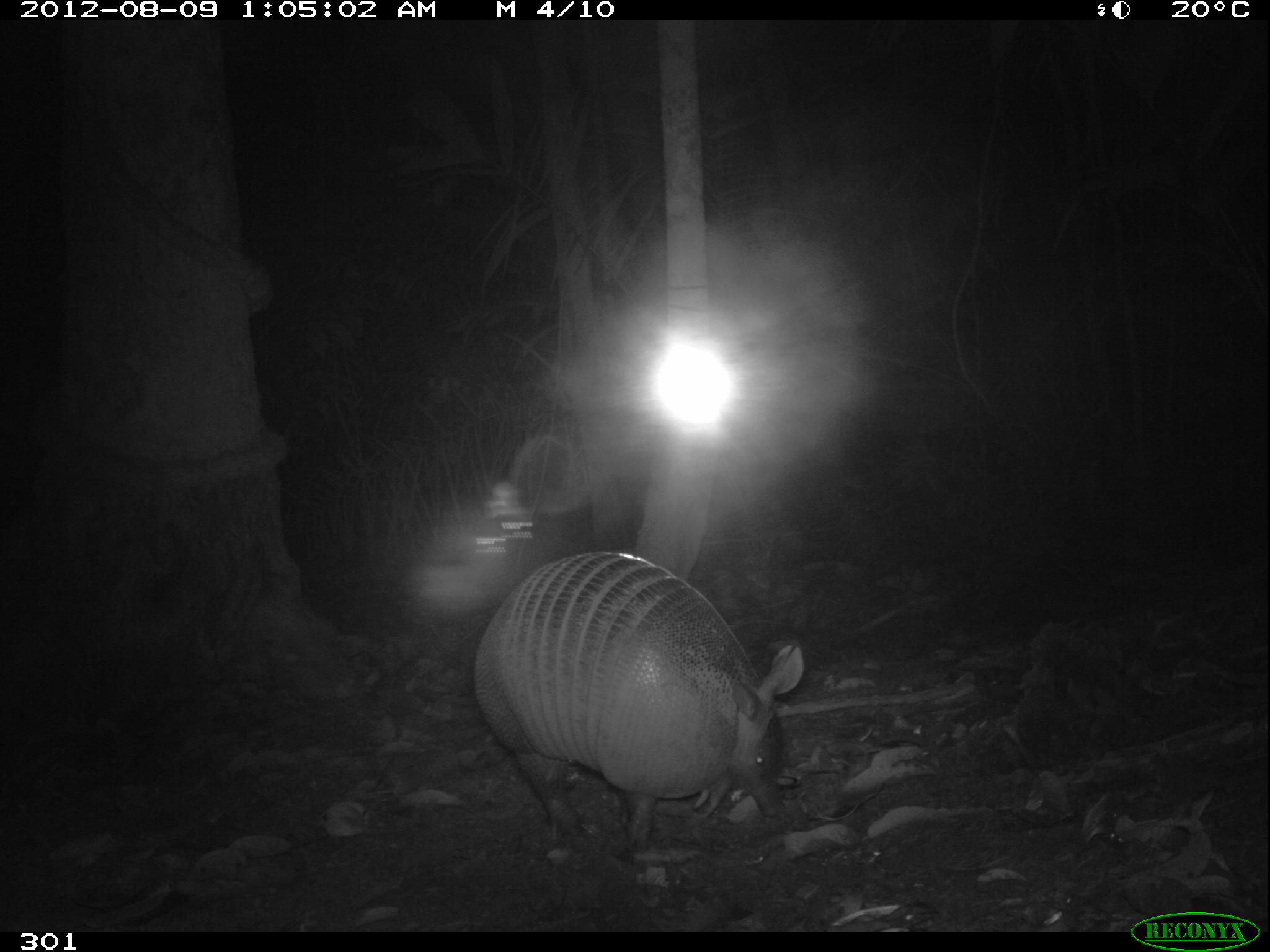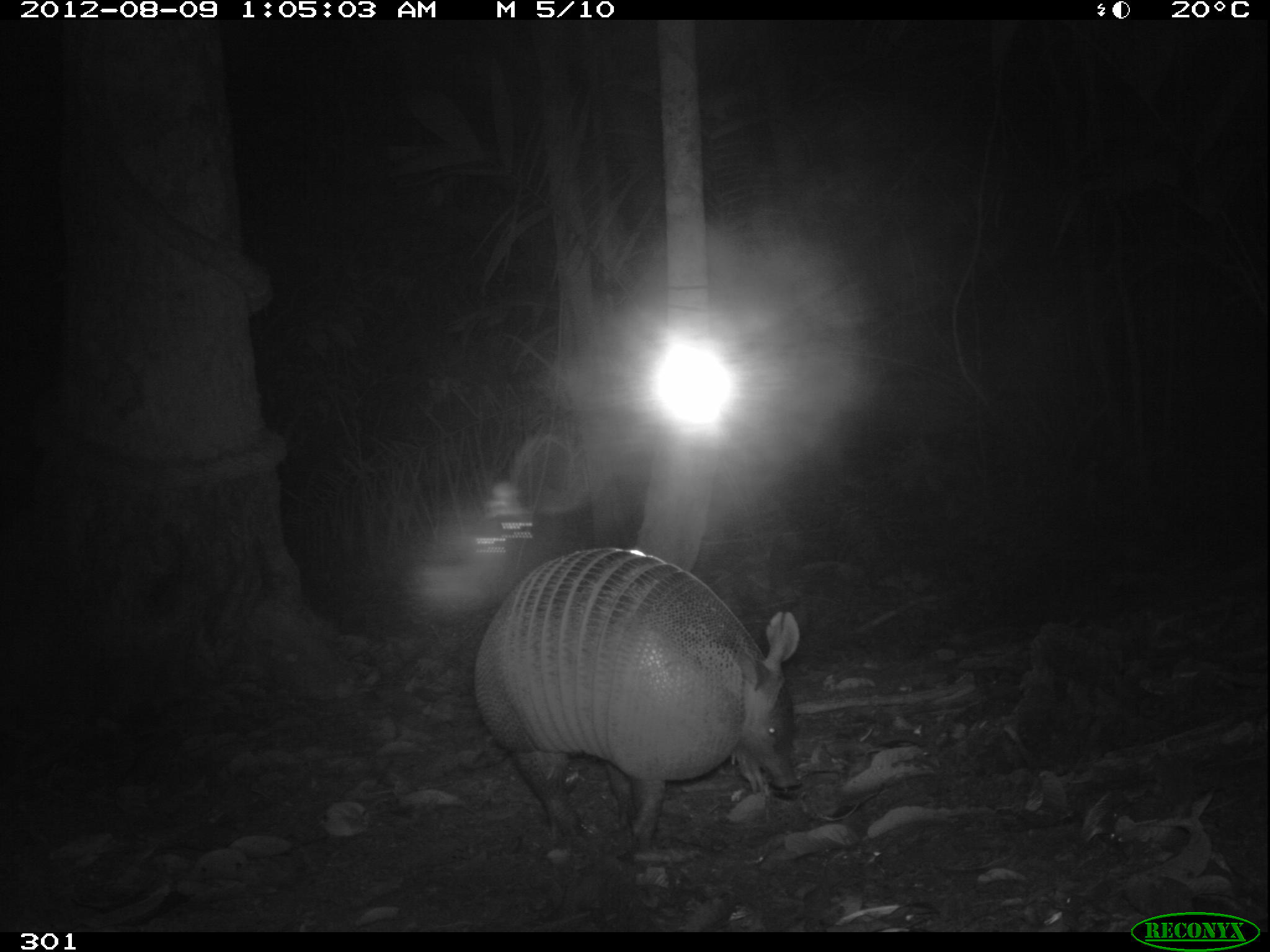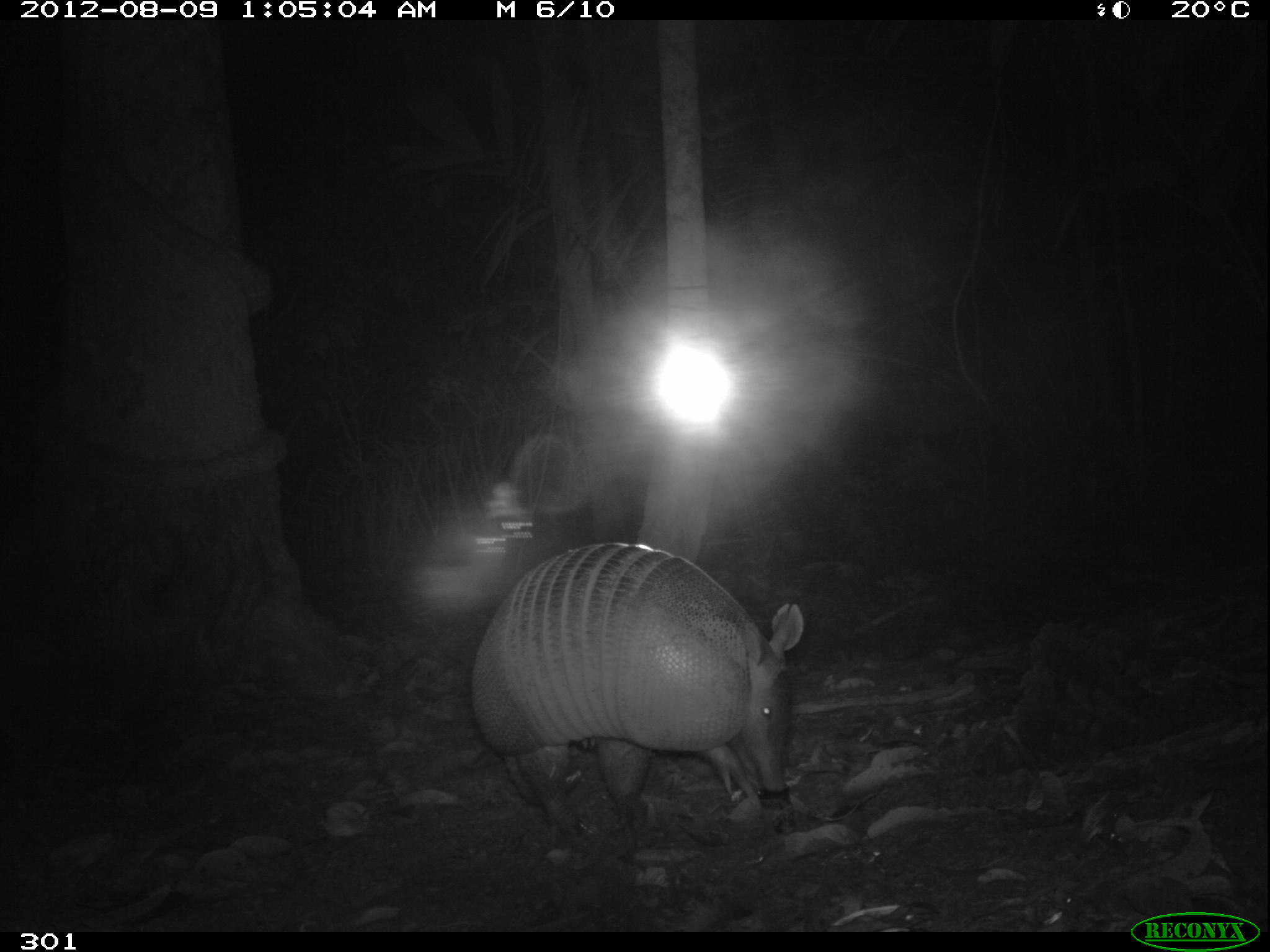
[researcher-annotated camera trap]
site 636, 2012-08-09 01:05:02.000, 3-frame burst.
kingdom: Animalia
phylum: Chordata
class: Mammalia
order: Cingulata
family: Dasypodidae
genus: Dasypus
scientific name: Dasypus kappleri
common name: greater long-nosed armadillo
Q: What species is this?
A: Dasypus kappleri (greater long-nosed armadillo).